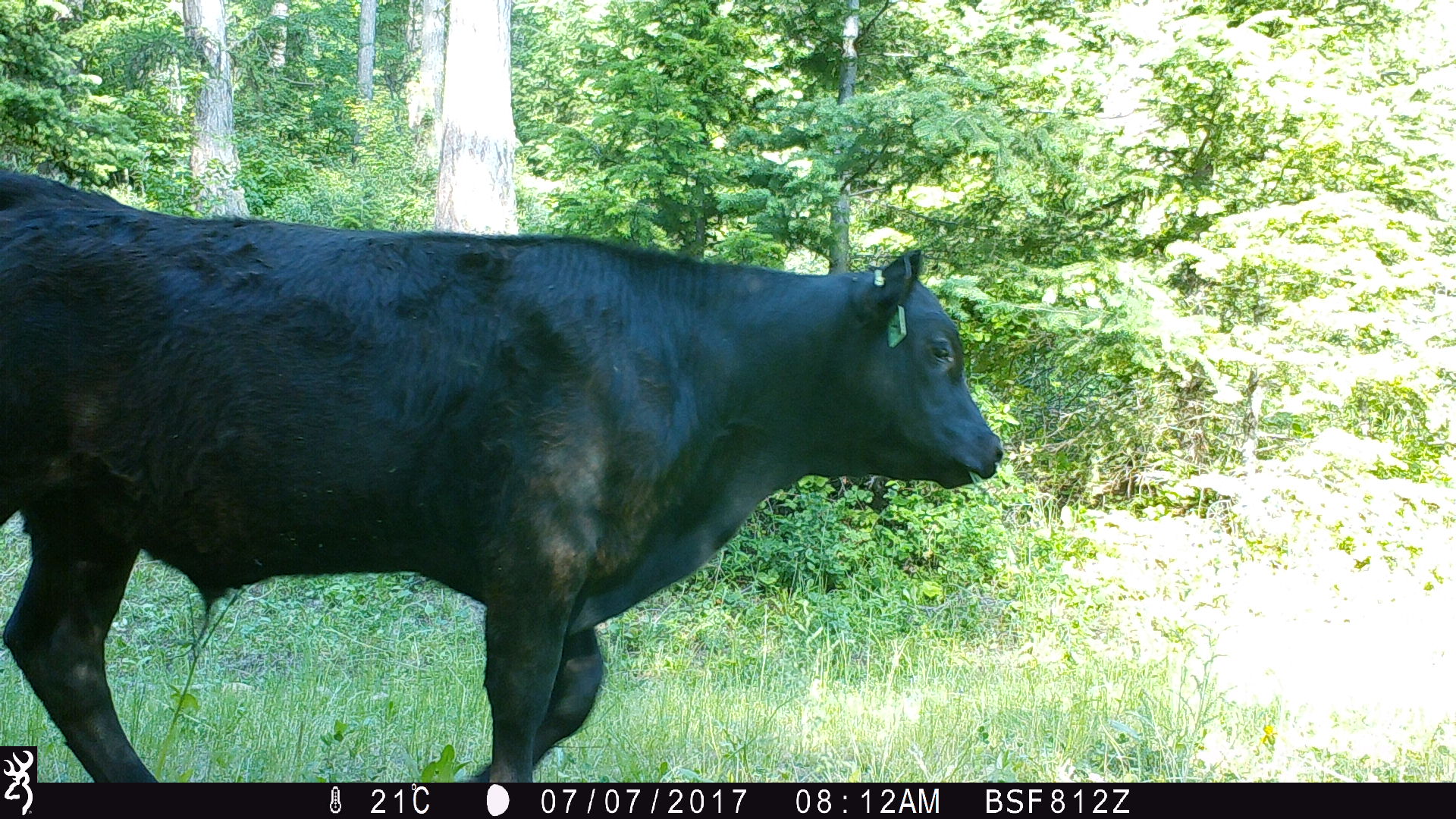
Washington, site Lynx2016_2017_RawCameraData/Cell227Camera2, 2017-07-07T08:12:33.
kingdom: Animalia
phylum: Chordata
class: Mammalia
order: Artiodactyla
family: Bovidae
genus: Bos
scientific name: Bos taurus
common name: domestic cattle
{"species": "domestic cattle (Bos taurus)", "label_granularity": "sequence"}